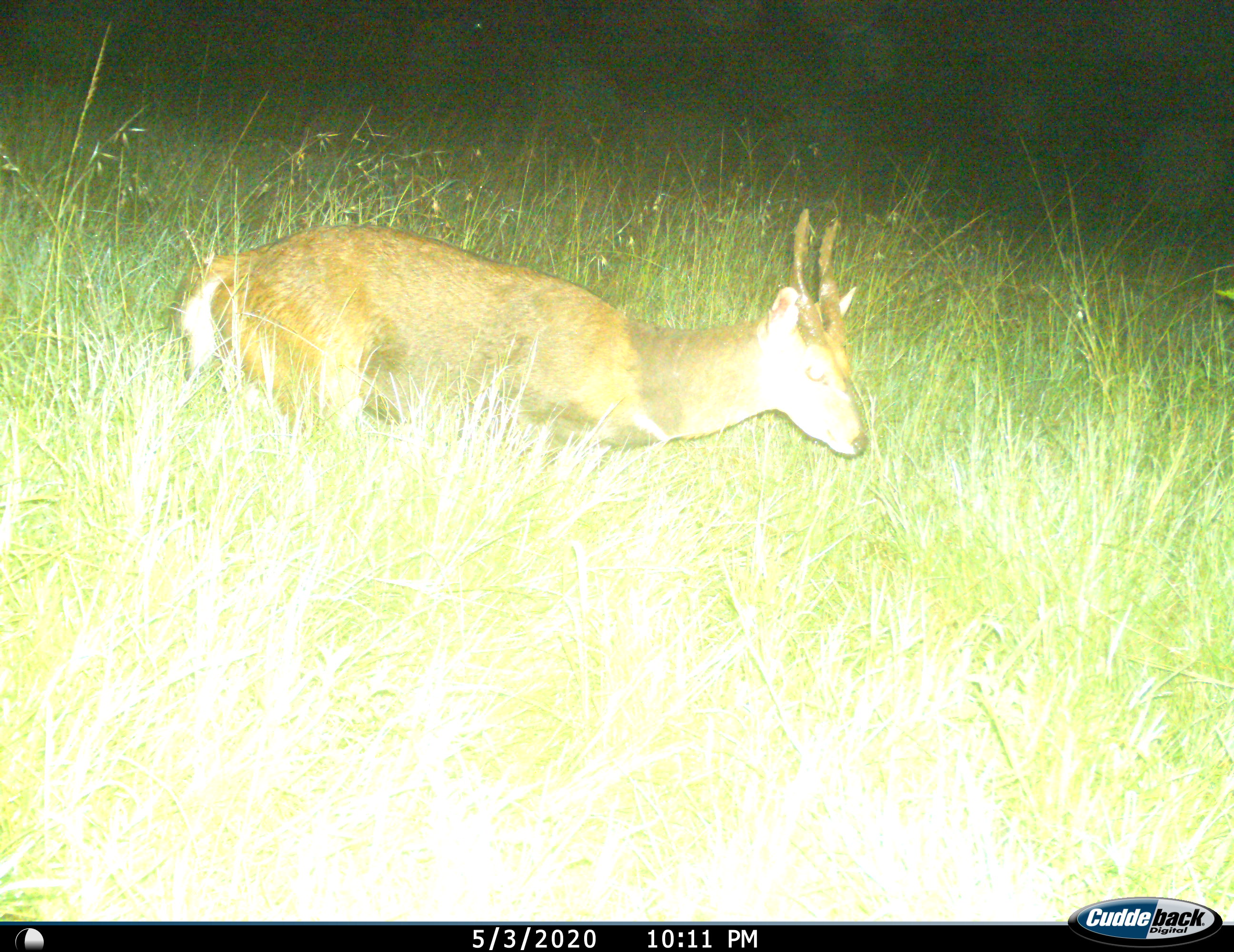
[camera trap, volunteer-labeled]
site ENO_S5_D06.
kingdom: Animalia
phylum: Chordata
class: Mammalia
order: Artiodactyla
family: Bovidae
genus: Tragelaphus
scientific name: Tragelaphus scriptus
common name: bushbuck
Bushbuck (Tragelaphus scriptus), count 1. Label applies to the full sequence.